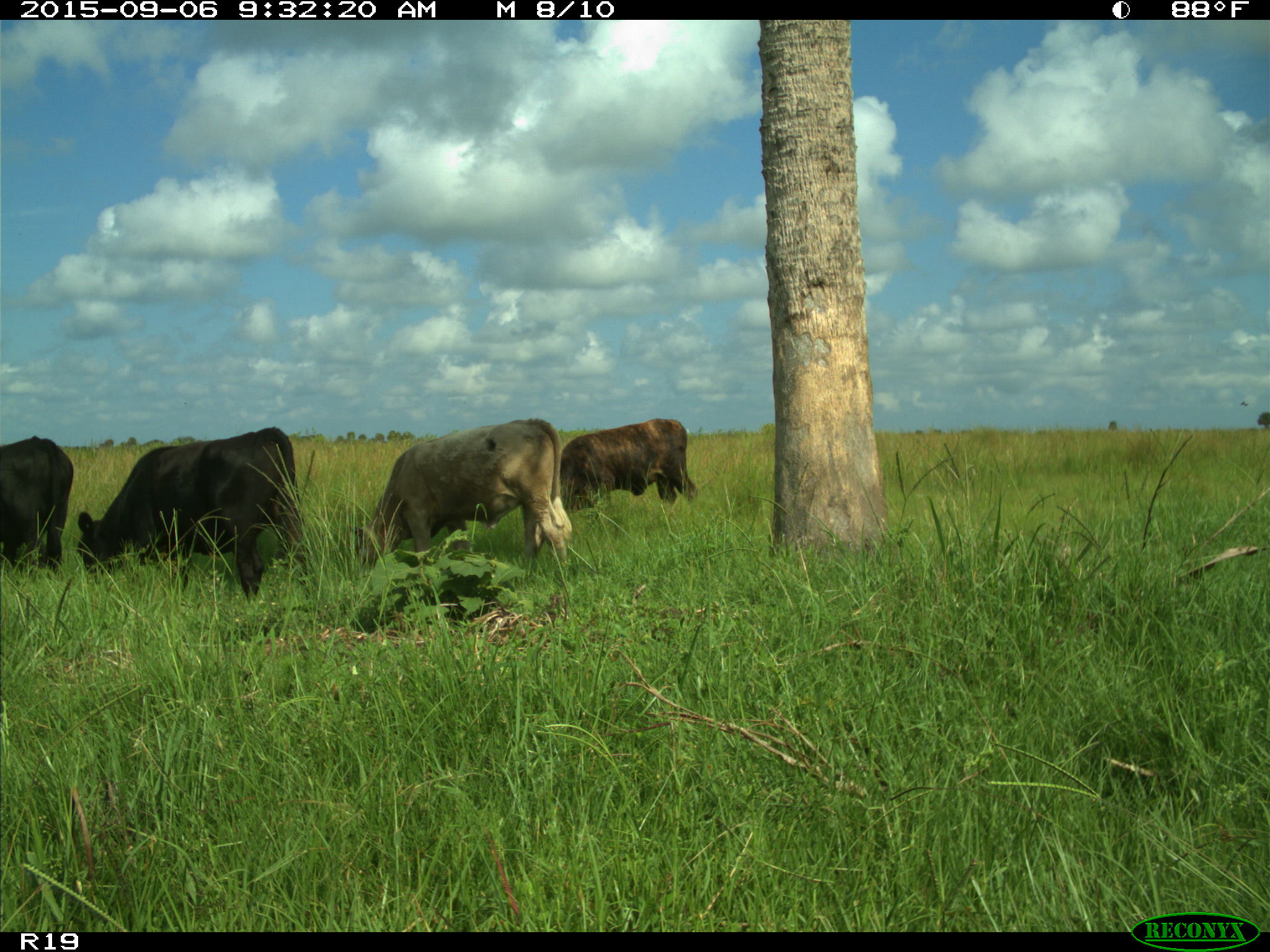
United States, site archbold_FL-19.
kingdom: Animalia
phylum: Chordata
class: Mammalia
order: Artiodactyla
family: Bovidae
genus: Bos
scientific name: Bos taurus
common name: domestic cow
Bos taurus (domestic cow).